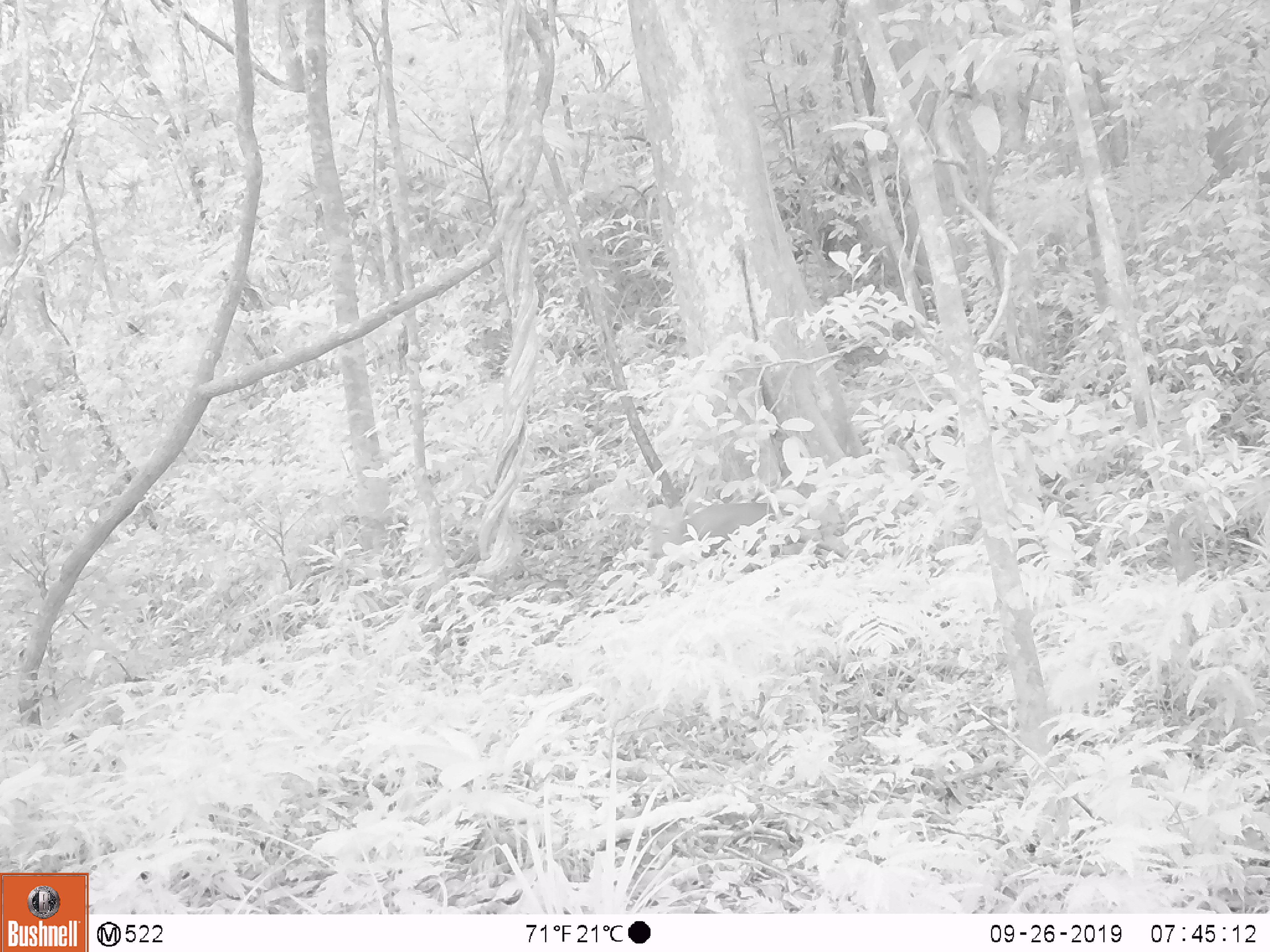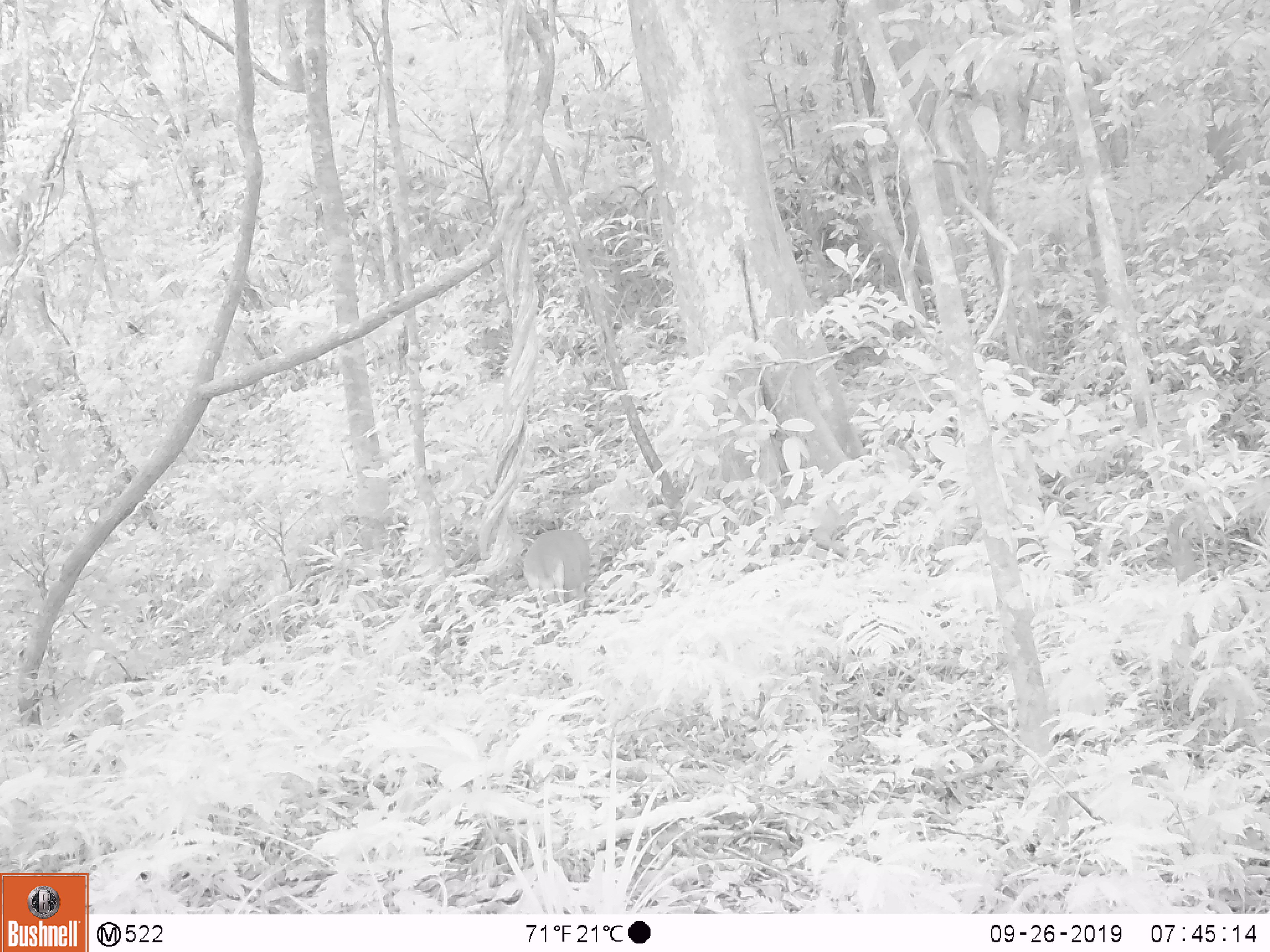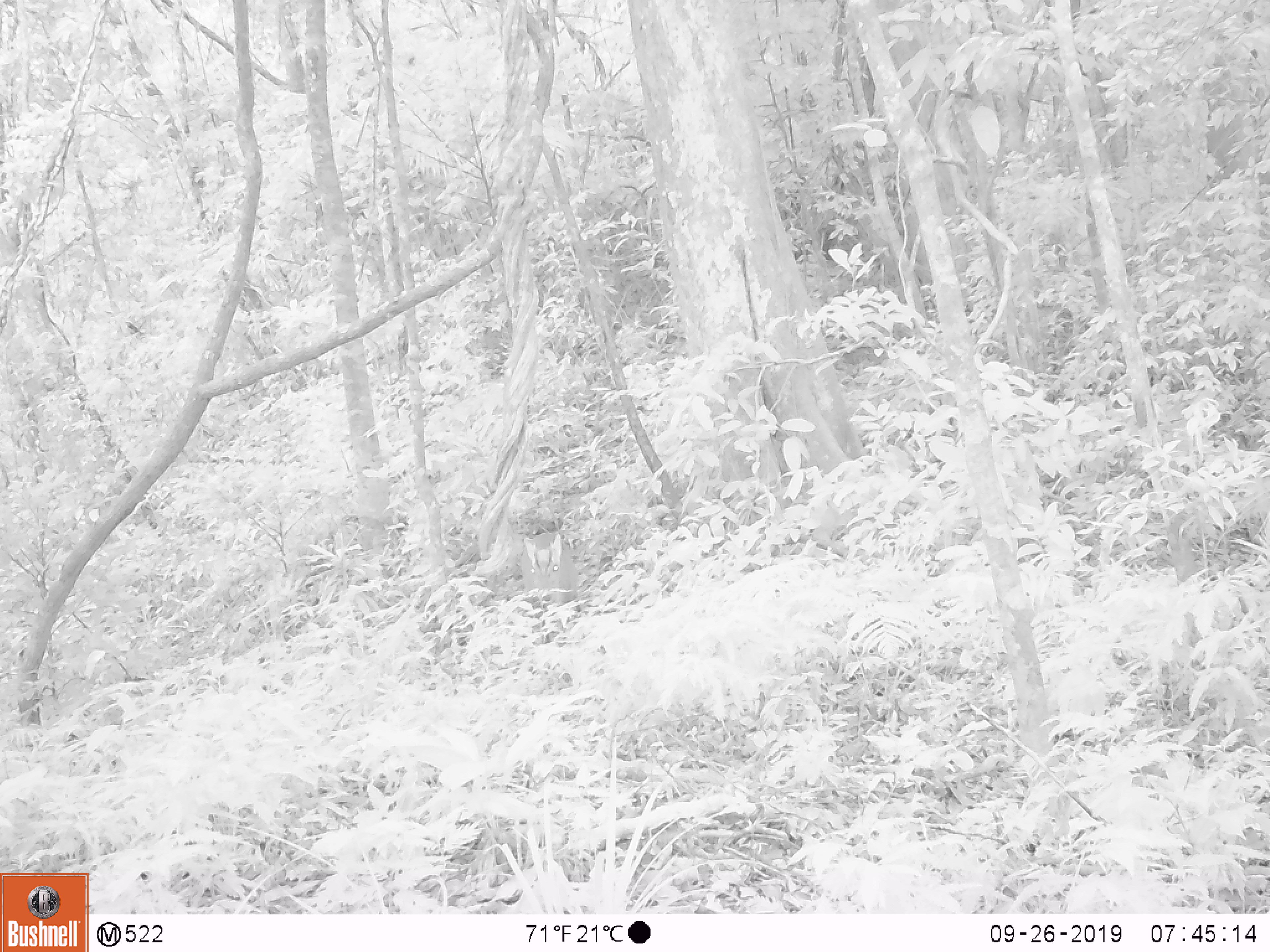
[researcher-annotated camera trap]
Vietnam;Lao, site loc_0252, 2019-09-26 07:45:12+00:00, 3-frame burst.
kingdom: Animalia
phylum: Chordata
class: Mammalia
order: Artiodactyla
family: Cervidae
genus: Muntiacus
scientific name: Muntiacus rooseveltorum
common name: roosevelt's muntjac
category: roosevelts muntjac group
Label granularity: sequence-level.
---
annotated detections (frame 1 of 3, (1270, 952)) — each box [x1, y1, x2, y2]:
roosevelts muntjac group: [637, 502, 777, 573]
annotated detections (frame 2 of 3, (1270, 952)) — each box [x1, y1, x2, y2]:
roosevelts muntjac group: [522, 530, 591, 629]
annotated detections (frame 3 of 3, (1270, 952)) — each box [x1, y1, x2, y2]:
roosevelts muntjac group: [521, 532, 582, 643]